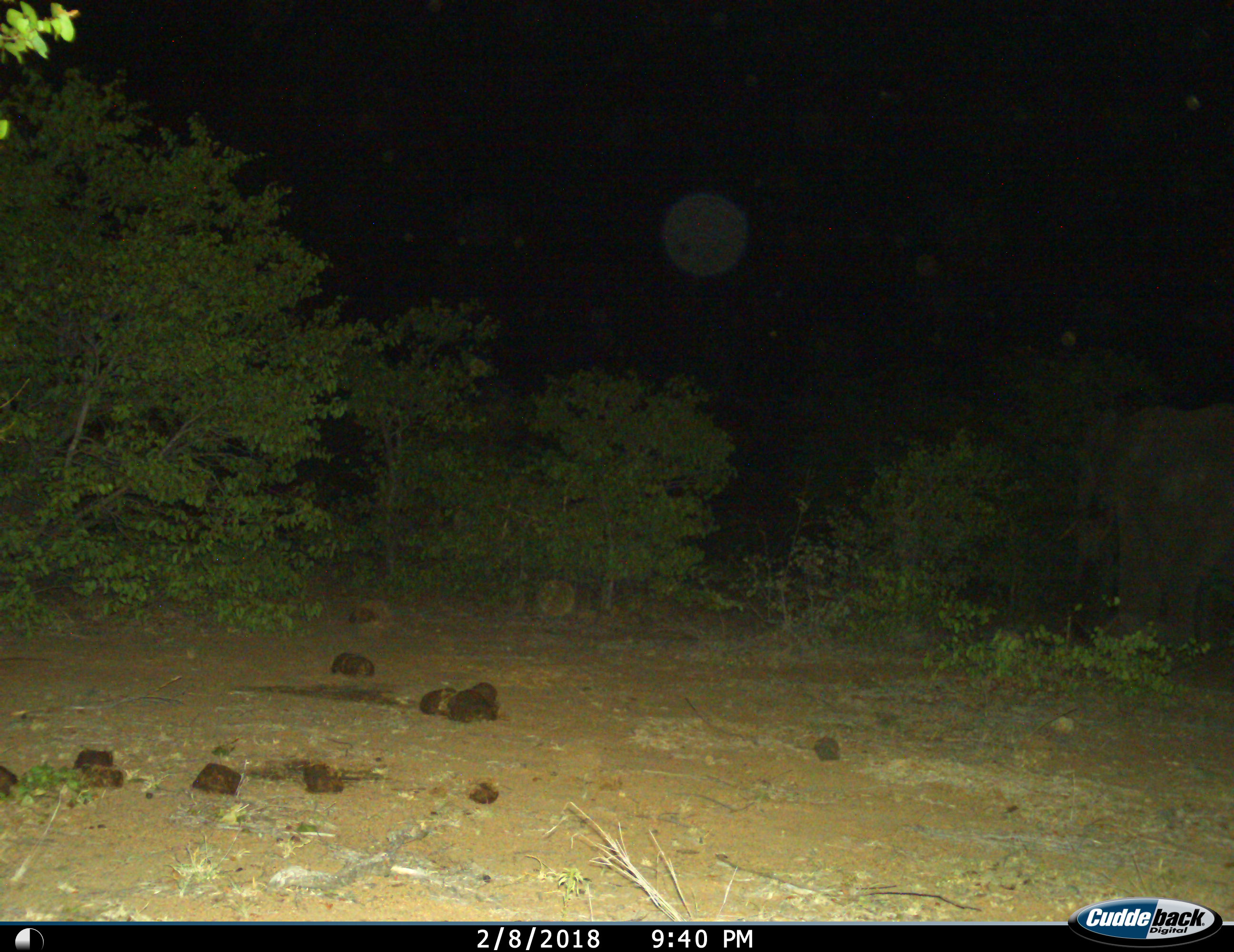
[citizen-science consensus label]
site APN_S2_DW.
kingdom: Animalia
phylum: Chordata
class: Mammalia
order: Proboscidea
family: Elephantidae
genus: Loxodonta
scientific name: Loxodonta africana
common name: african bush elephant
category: elephant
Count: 1.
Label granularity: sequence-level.